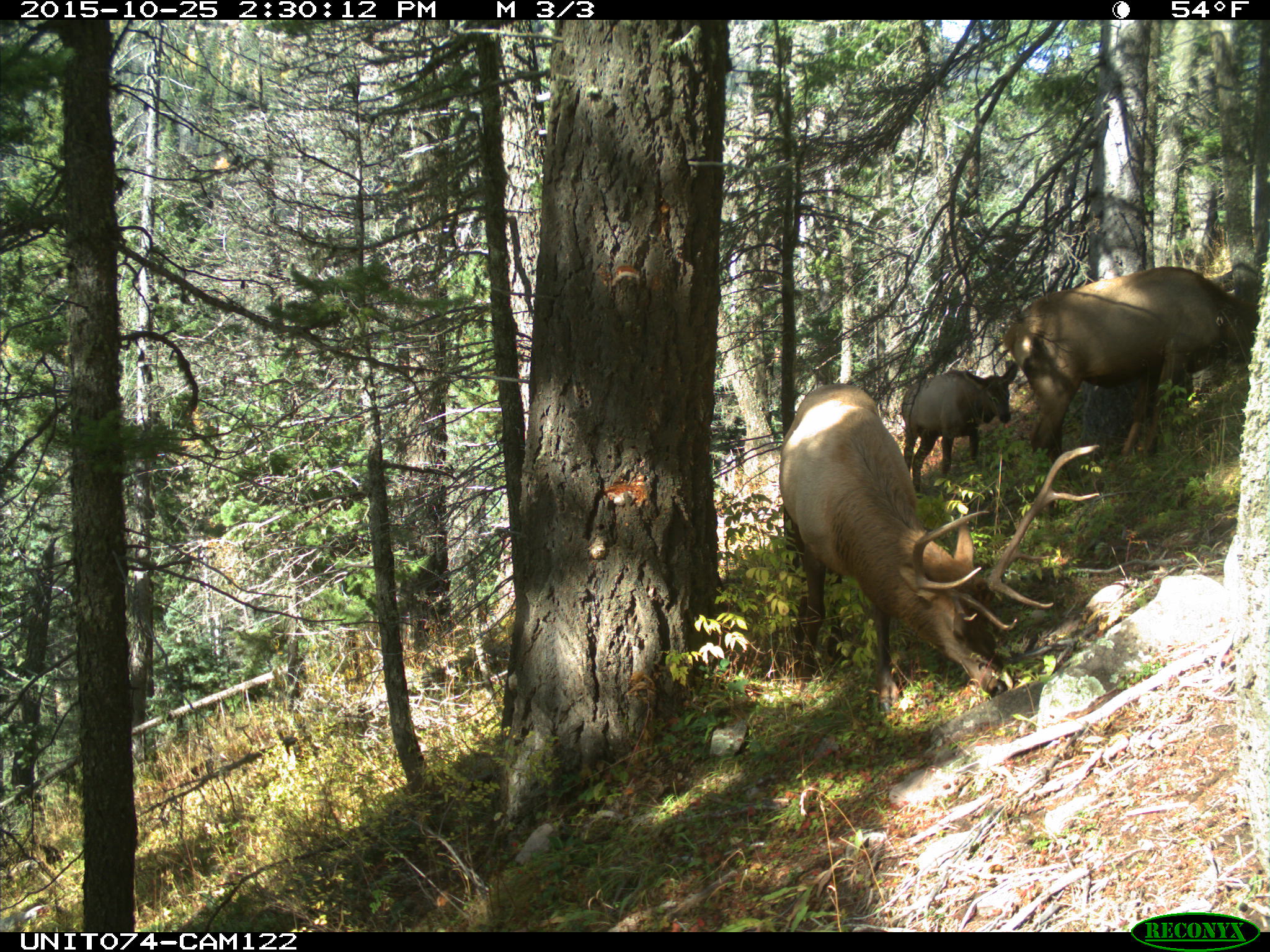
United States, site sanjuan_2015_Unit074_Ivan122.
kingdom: Animalia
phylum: Chordata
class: Mammalia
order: Artiodactyla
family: Cervidae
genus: Cervus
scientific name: Cervus elaphus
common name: red deer